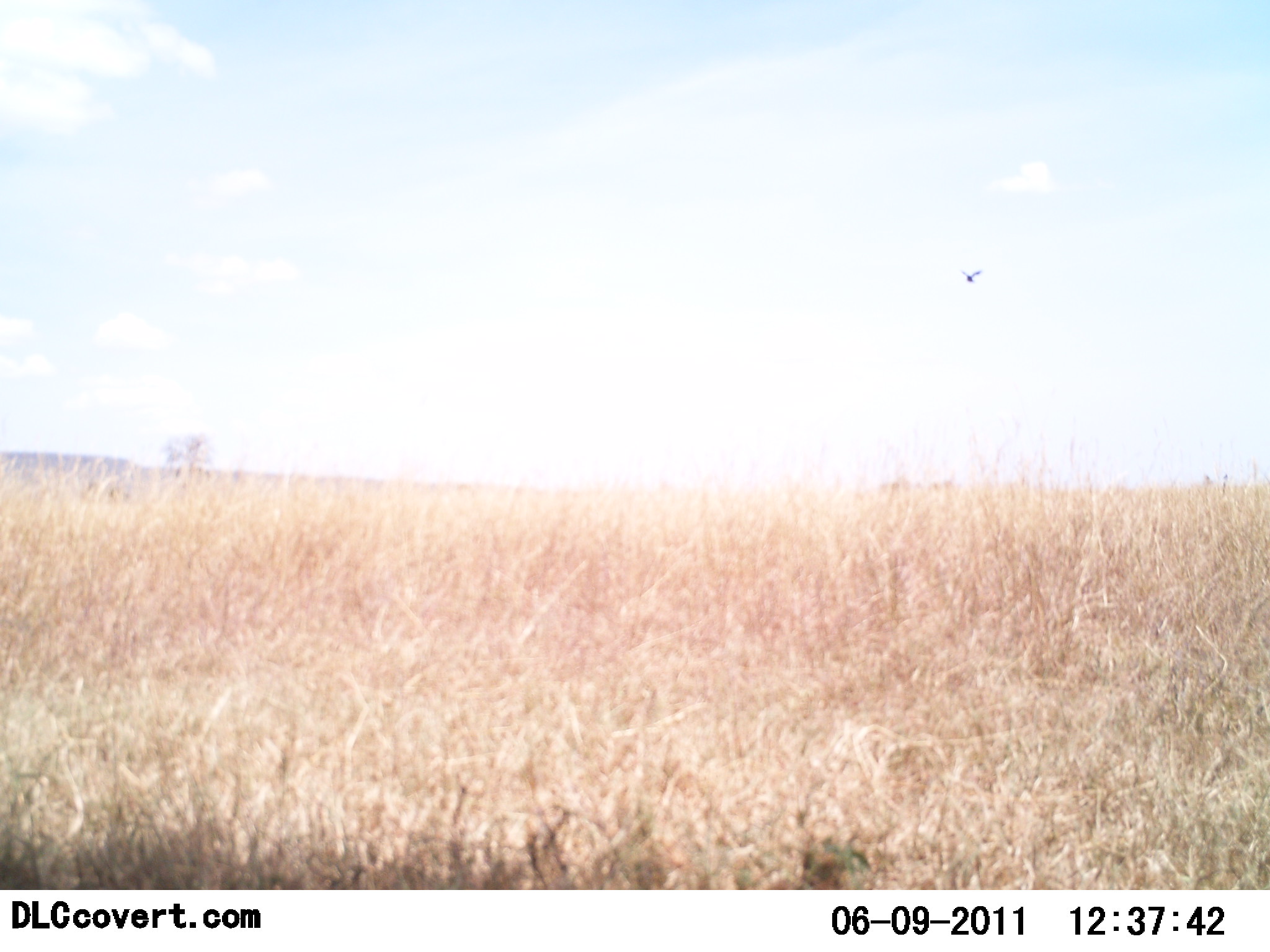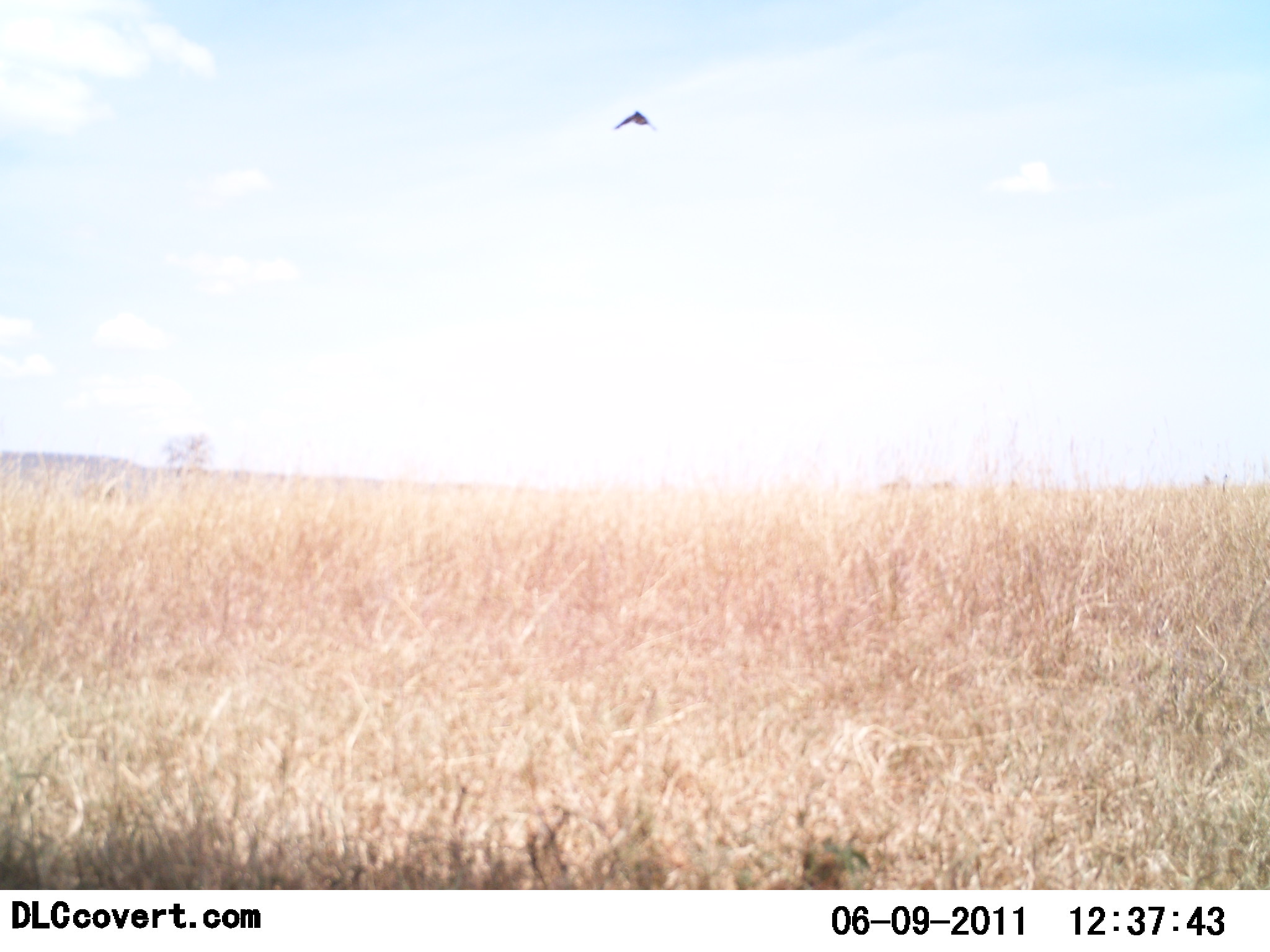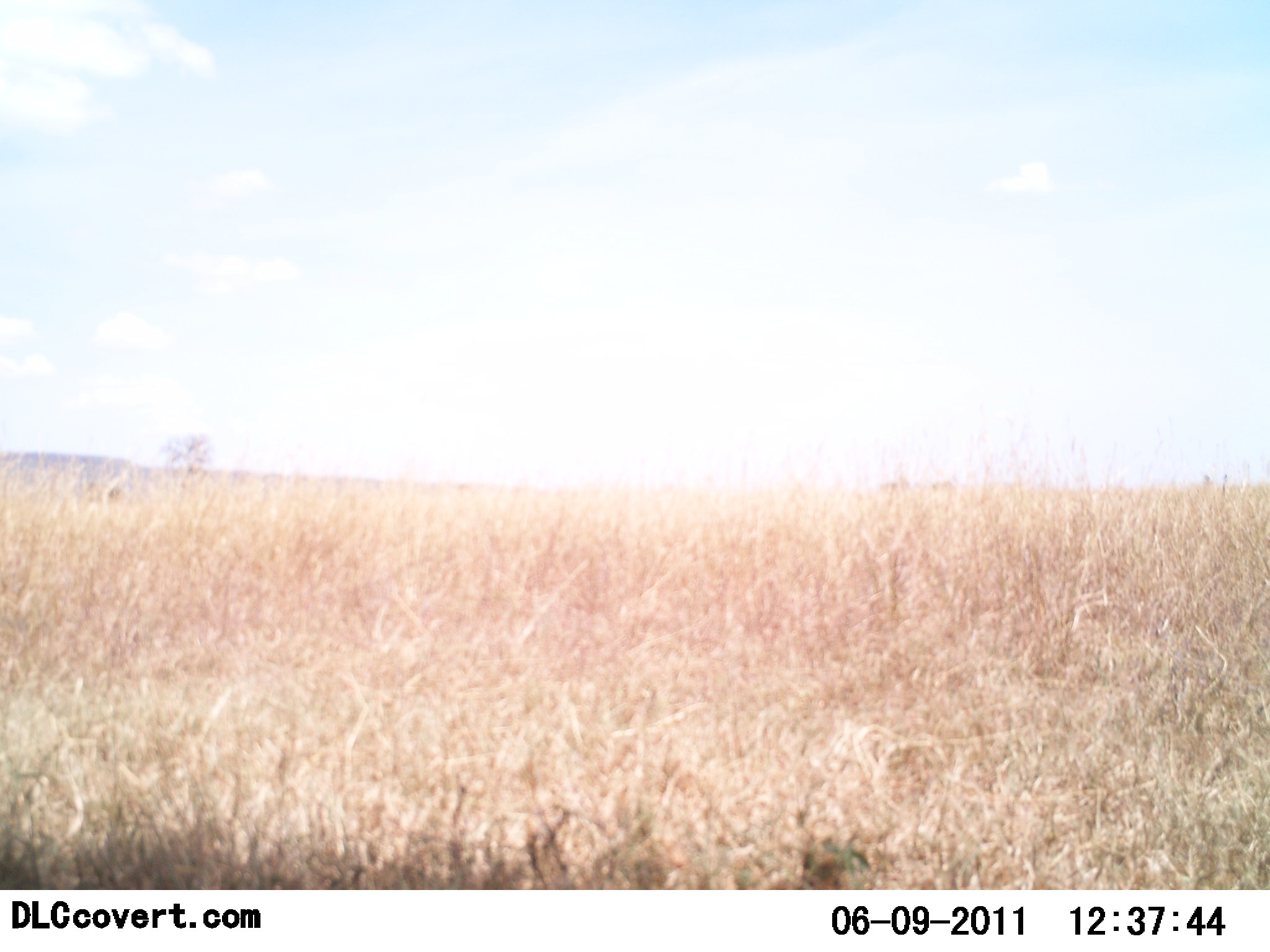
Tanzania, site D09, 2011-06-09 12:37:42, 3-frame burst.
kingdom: Animalia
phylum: Chordata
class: Aves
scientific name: Aves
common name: bird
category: otherbird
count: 1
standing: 0%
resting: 0%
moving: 100%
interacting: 0%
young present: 0%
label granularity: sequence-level